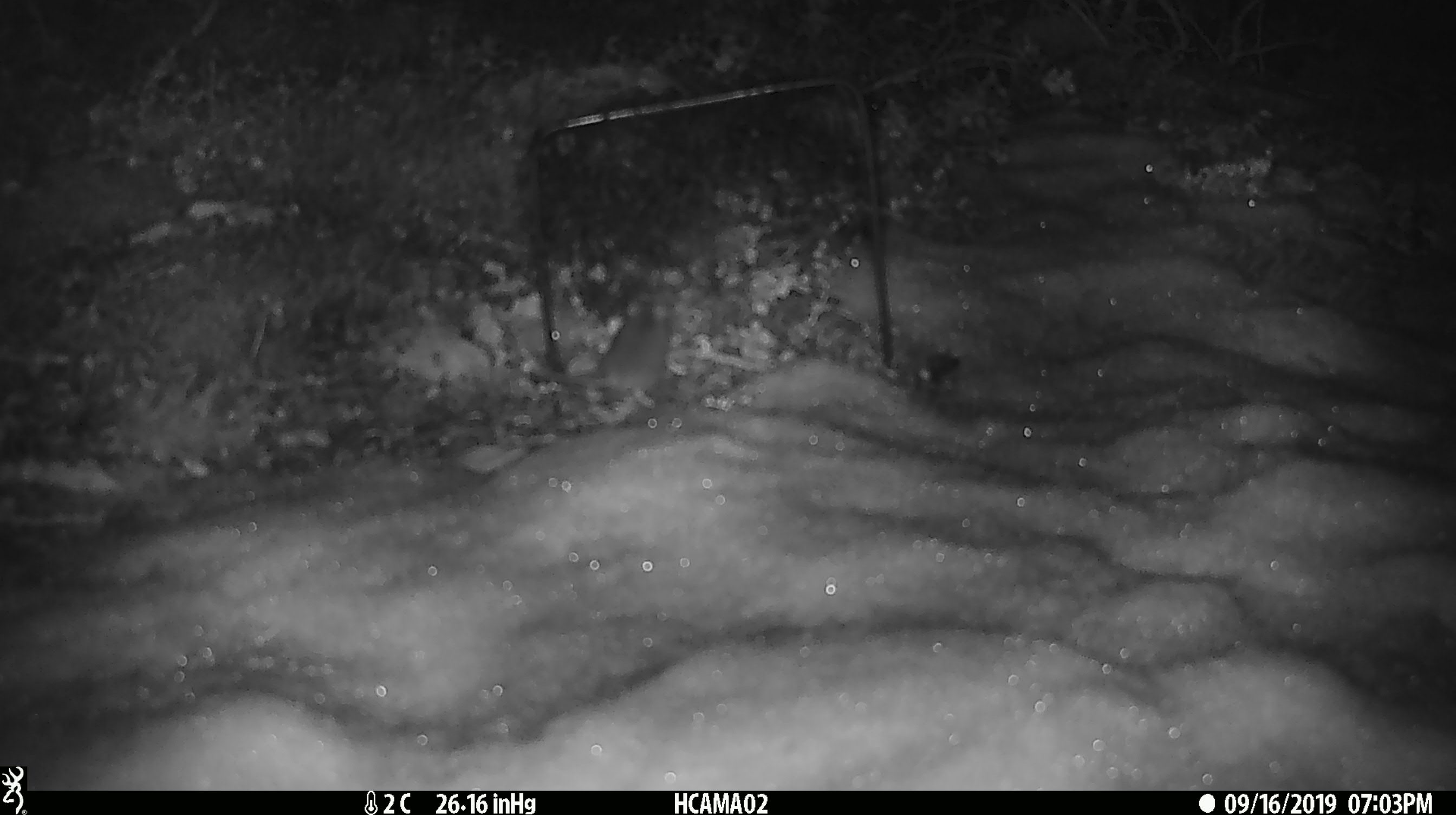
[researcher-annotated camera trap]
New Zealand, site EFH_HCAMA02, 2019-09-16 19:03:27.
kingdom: Animalia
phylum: Chordata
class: Mammalia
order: Rodentia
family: Muridae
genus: Mus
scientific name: Mus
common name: mouse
Mouse (Mus).